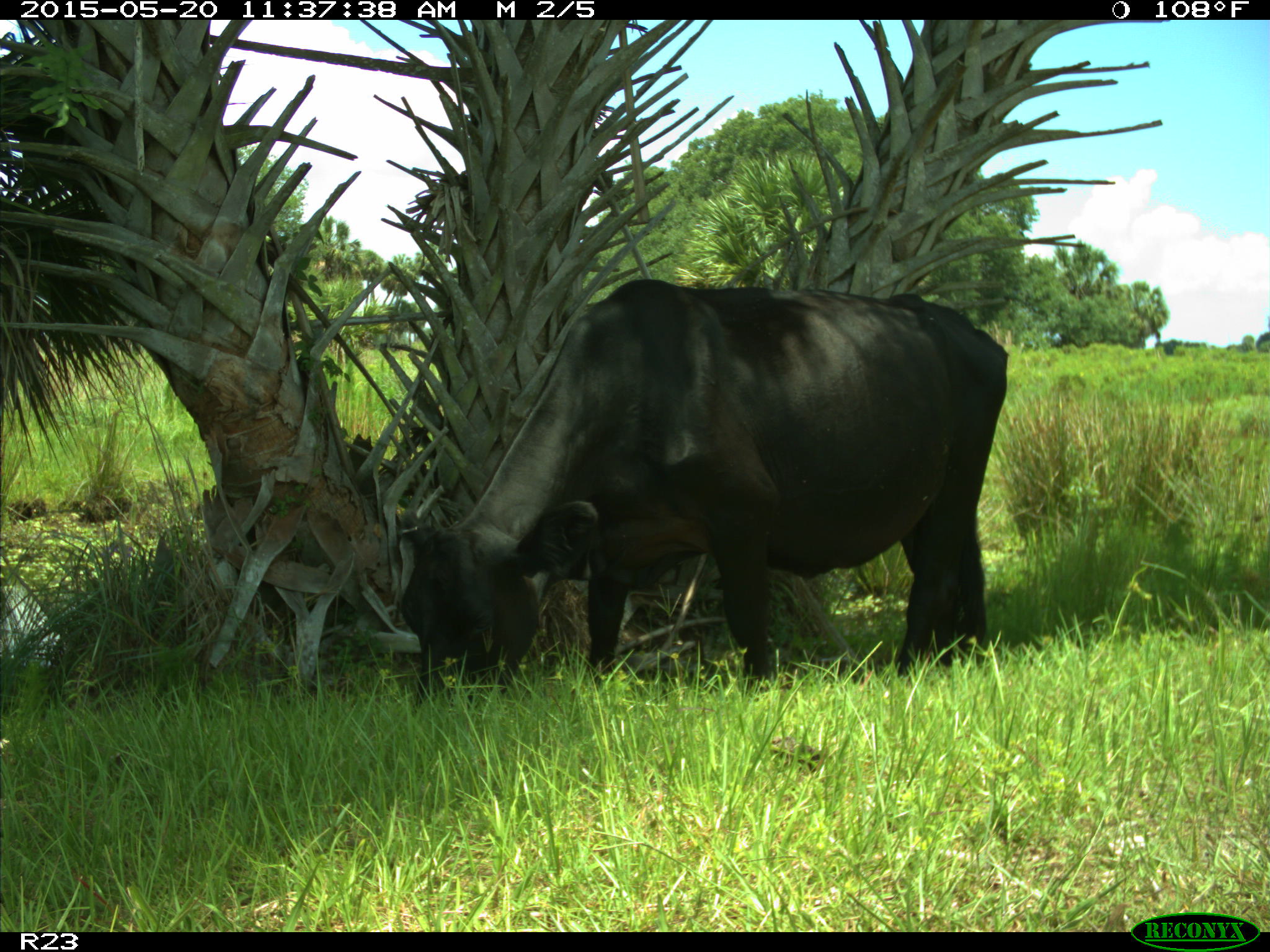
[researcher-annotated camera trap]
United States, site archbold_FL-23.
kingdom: Animalia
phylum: Chordata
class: Mammalia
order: Artiodactyla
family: Suidae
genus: Sus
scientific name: Sus scrofa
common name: wild boar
Sus scrofa (wild boar).